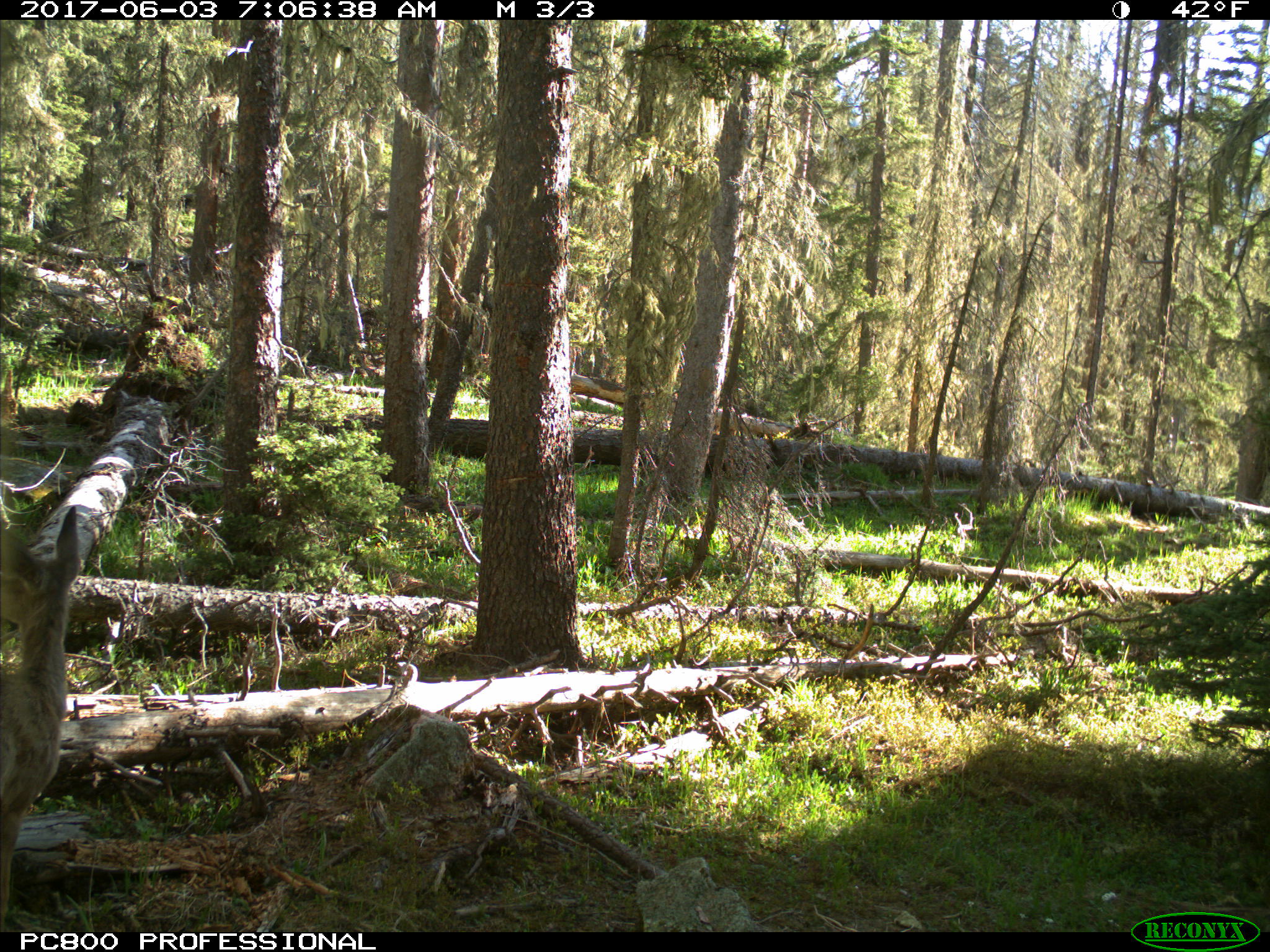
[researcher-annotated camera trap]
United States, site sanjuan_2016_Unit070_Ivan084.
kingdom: Animalia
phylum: Chordata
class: Mammalia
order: Artiodactyla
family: Cervidae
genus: Odocoileus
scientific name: Odocoileus hemionus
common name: mule deer